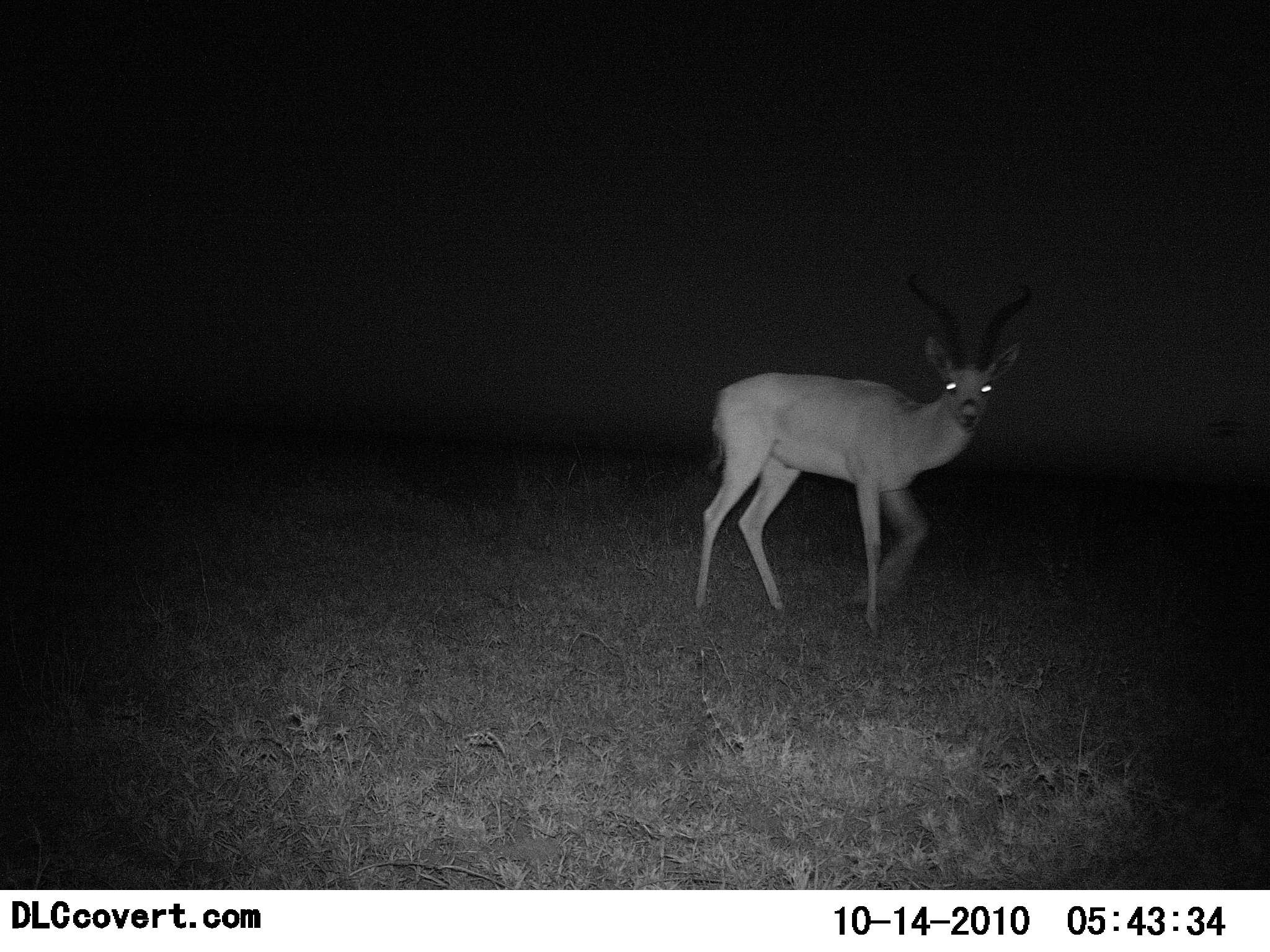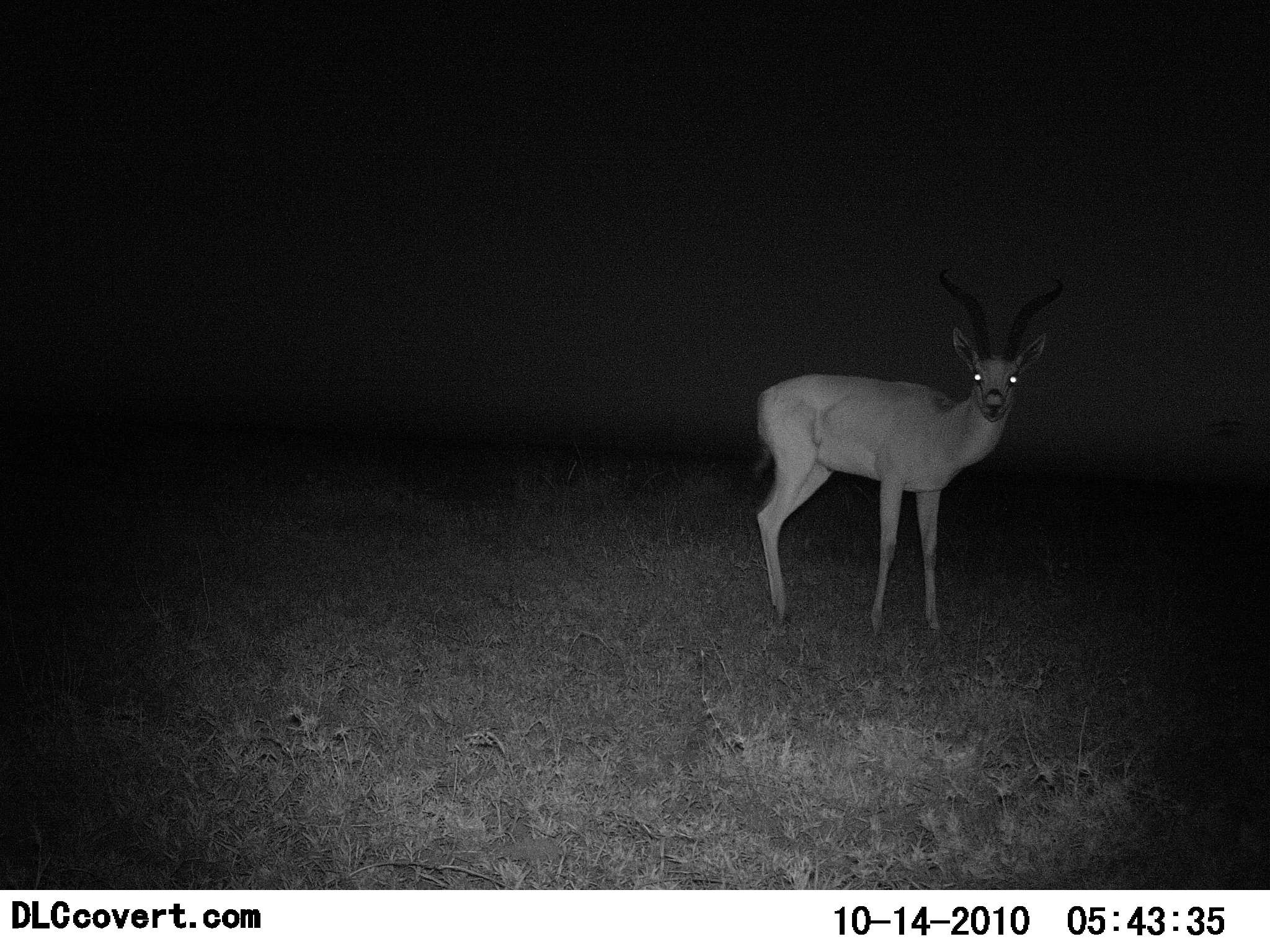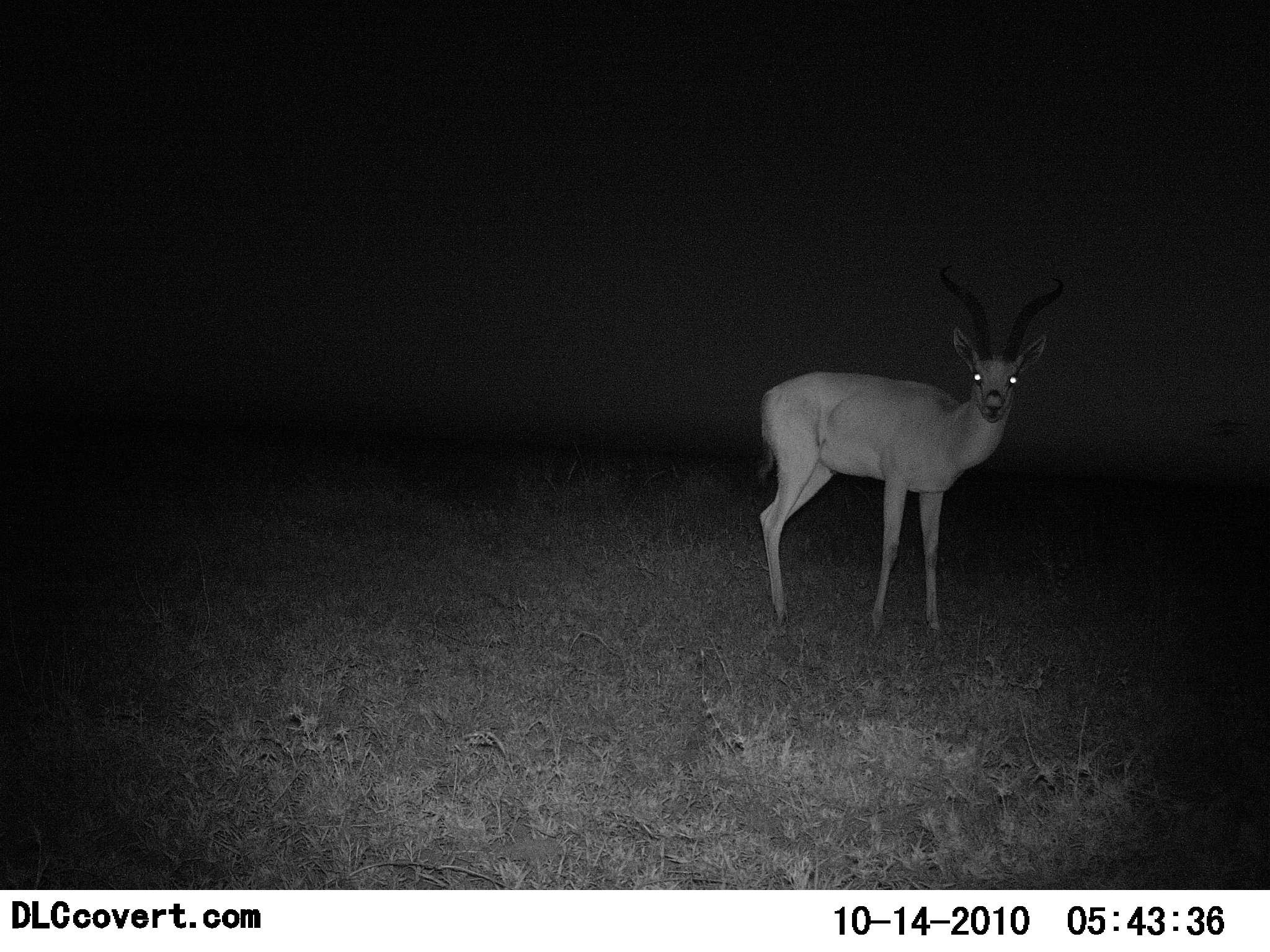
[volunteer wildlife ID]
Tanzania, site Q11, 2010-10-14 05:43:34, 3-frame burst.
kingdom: Animalia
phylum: Chordata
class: Mammalia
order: Artiodactyla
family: Bovidae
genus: Aepyceros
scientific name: Aepyceros melampus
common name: impala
Impala (Aepyceros melampus), count 1. Behavior (volunteer vote fractions): standing 92%, resting 0%, moving 0%, interacting 8%. Young present (vote fraction): 0%. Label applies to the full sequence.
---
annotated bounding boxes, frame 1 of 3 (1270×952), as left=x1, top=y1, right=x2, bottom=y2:
animal: left=695, top=270, right=1035, bottom=640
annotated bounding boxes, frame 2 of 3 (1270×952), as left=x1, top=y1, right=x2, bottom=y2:
animal: left=748, top=261, right=1069, bottom=637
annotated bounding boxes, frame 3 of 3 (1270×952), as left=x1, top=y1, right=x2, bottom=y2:
animal: left=755, top=263, right=1067, bottom=635